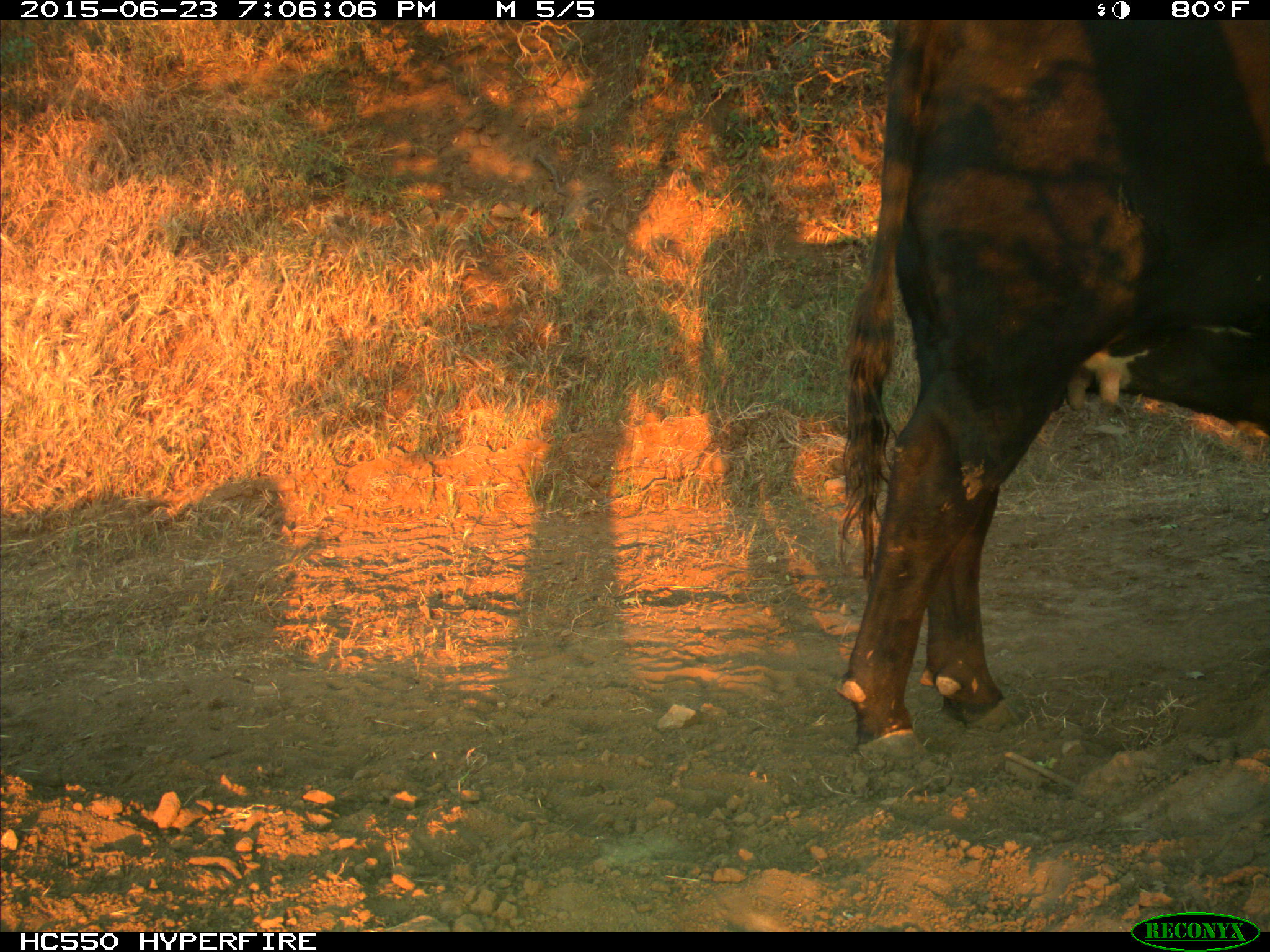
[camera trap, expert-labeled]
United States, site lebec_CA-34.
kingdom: Animalia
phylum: Chordata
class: Mammalia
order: Artiodactyla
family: Bovidae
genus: Bos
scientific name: Bos taurus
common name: domestic cow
Bos taurus (domestic cow).